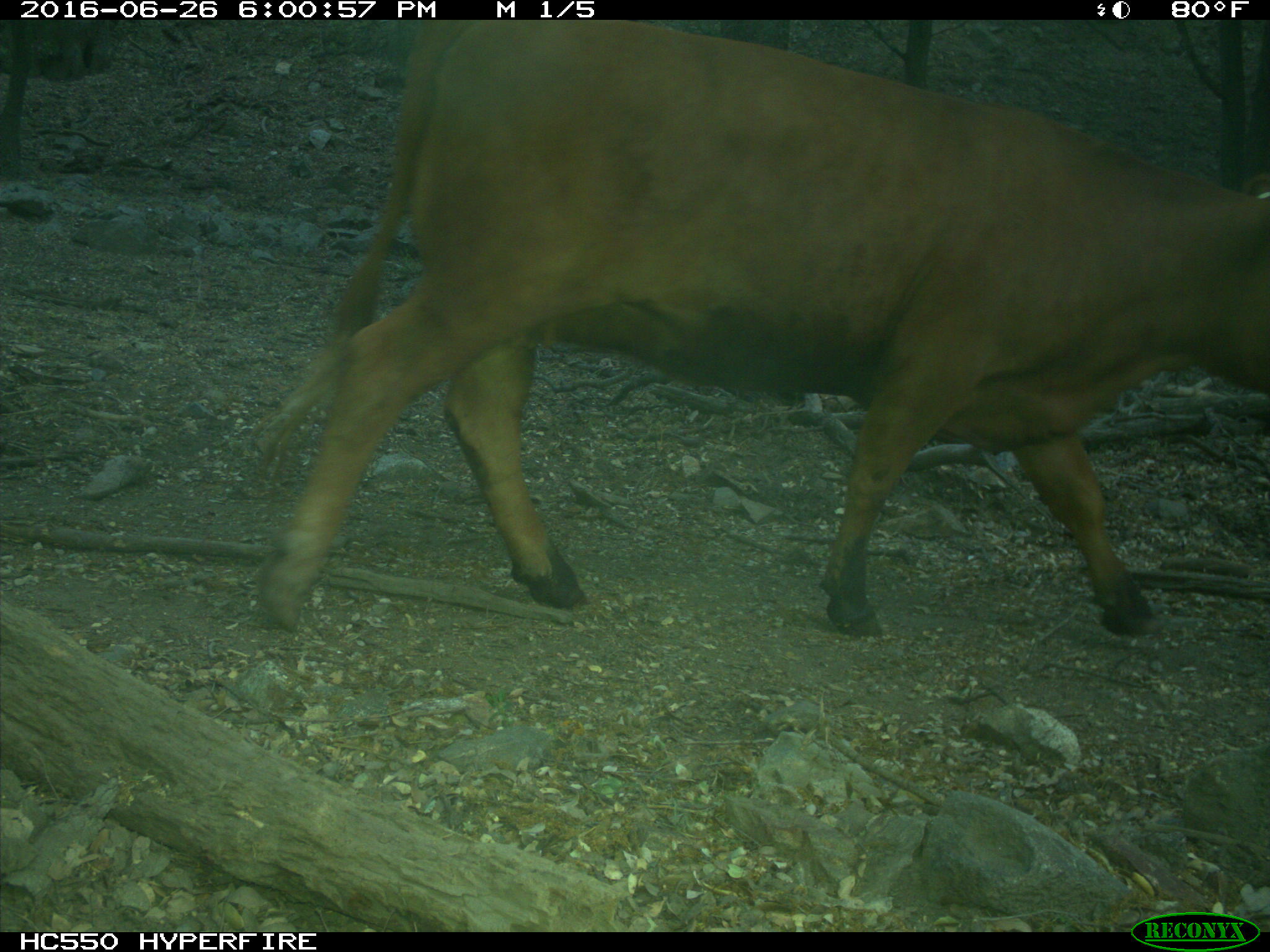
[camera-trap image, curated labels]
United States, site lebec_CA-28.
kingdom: Animalia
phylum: Chordata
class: Mammalia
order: Artiodactyla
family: Bovidae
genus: Bos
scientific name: Bos taurus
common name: domestic cow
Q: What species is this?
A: Bos taurus (domestic cow).